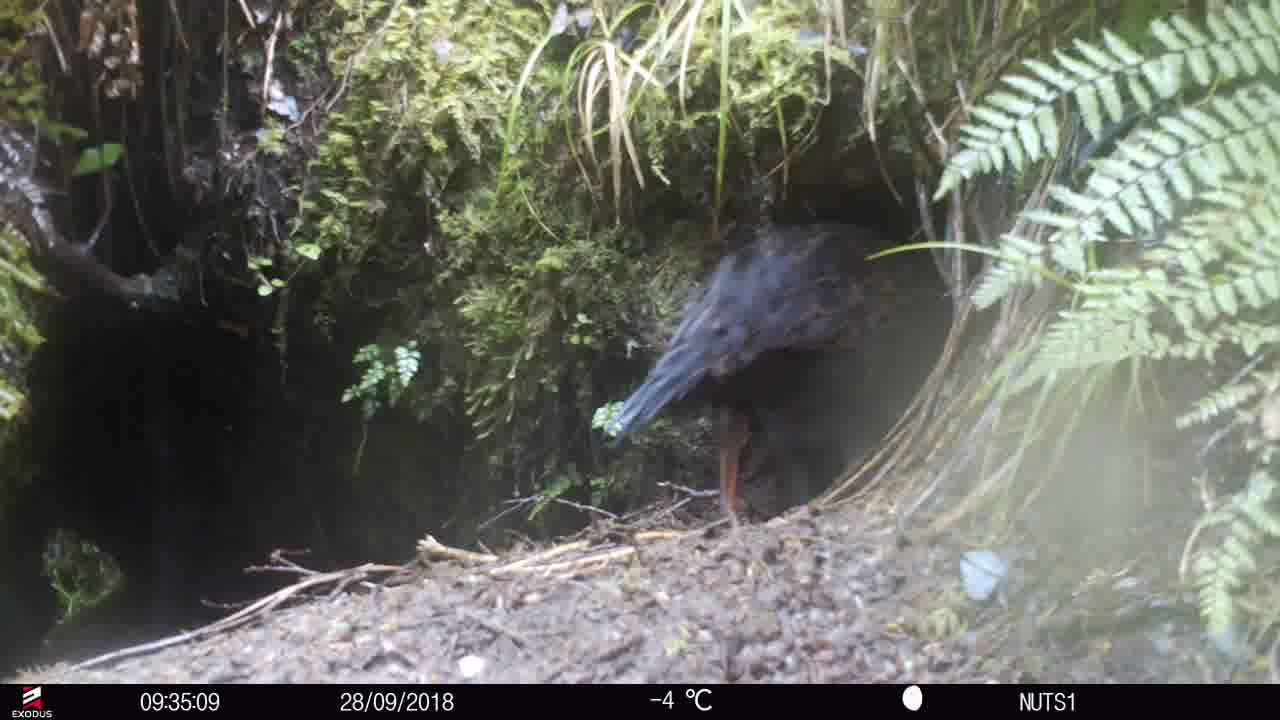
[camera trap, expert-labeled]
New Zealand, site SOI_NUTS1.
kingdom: Animalia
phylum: Chordata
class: Aves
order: Gruiformes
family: Rallidae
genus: Gallirallus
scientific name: Gallirallus australis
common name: weka